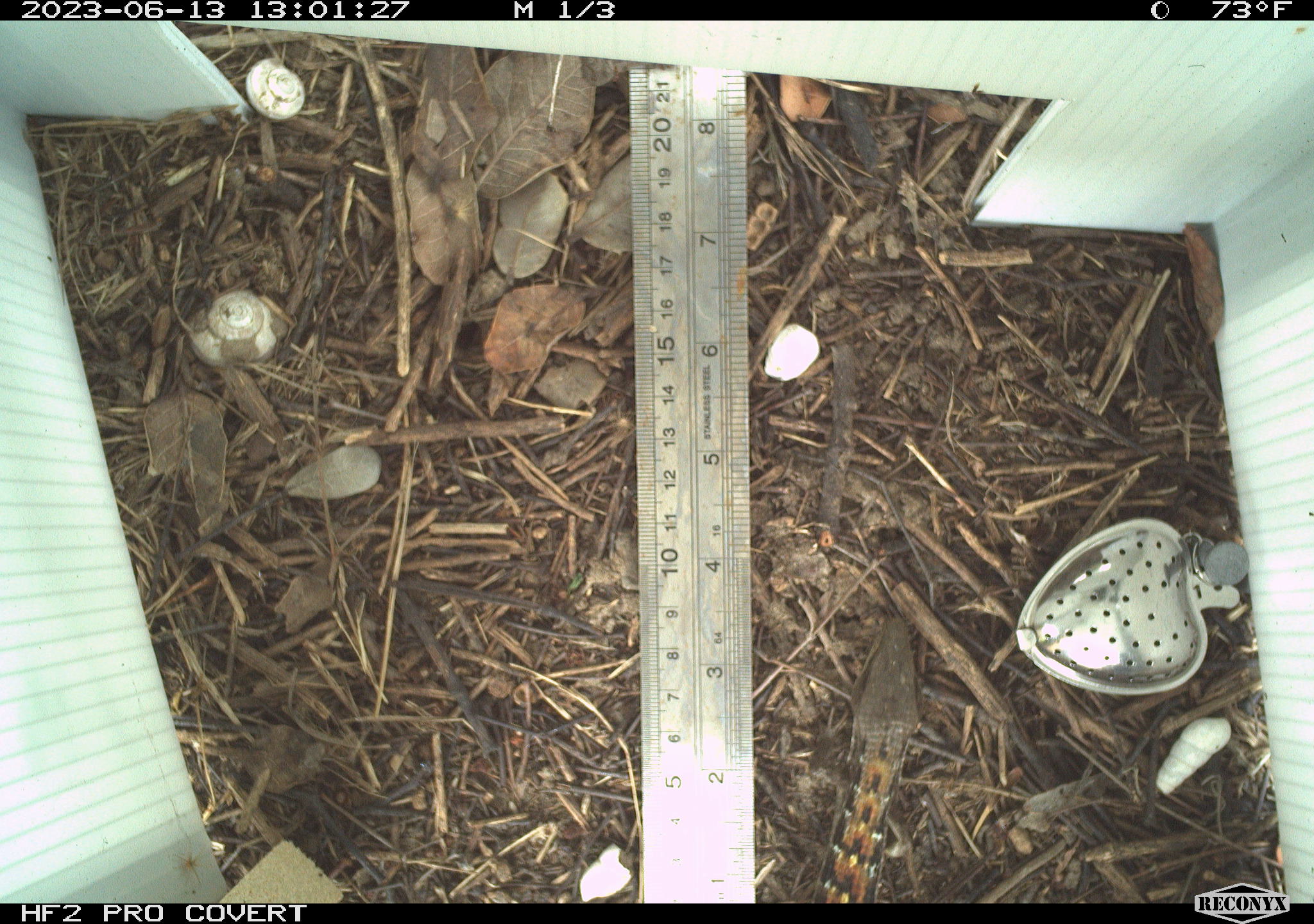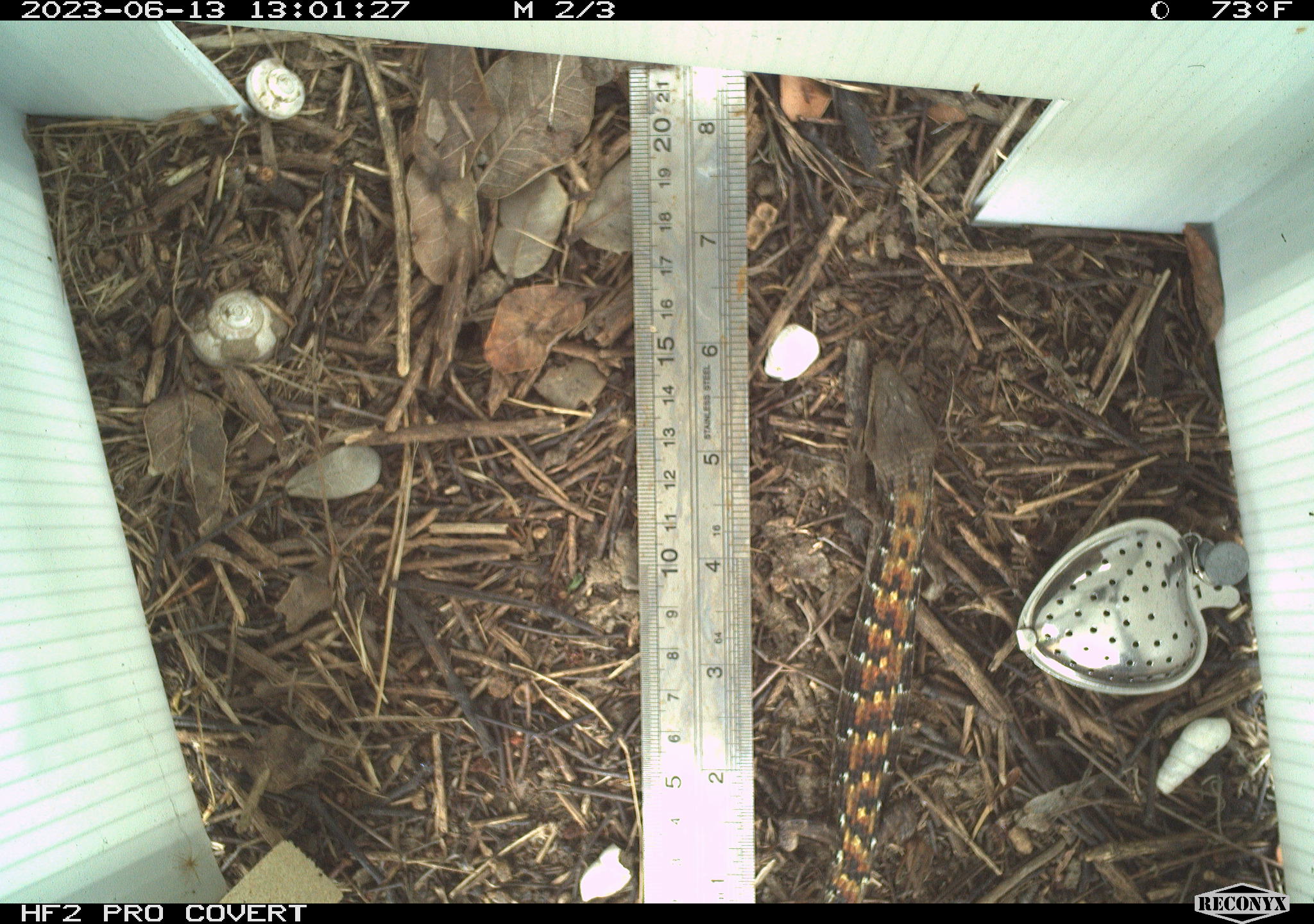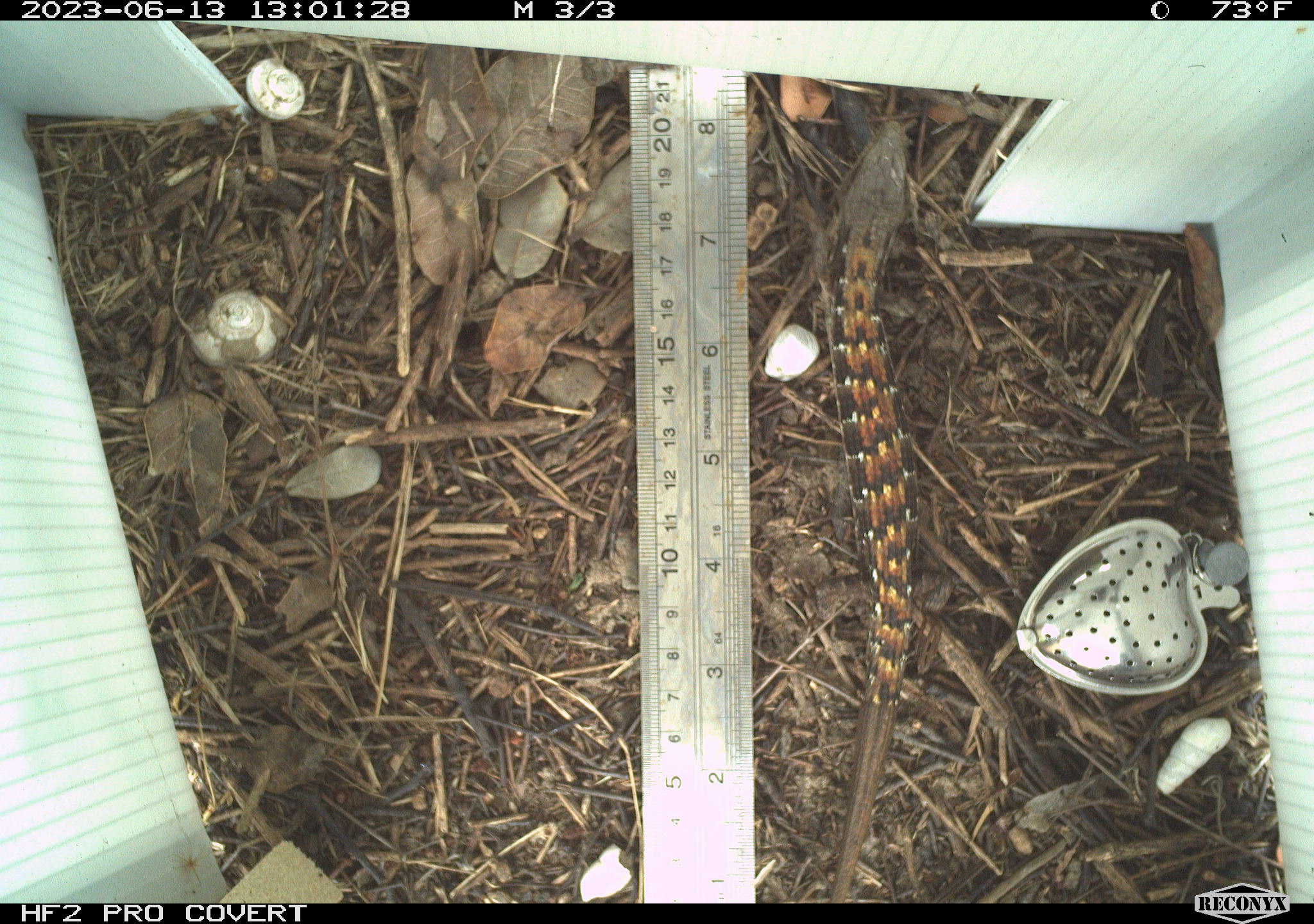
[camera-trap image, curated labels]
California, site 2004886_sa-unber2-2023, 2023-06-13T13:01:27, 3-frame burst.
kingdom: Animalia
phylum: Chordata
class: Reptilia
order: Squamata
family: Anguidae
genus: Elgaria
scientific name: Elgaria multicarinata webbii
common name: san diego alligator lizard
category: woodland alligator lizard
Woodland alligator lizard (san diego alligator lizard) (Elgaria multicarinata webbii).